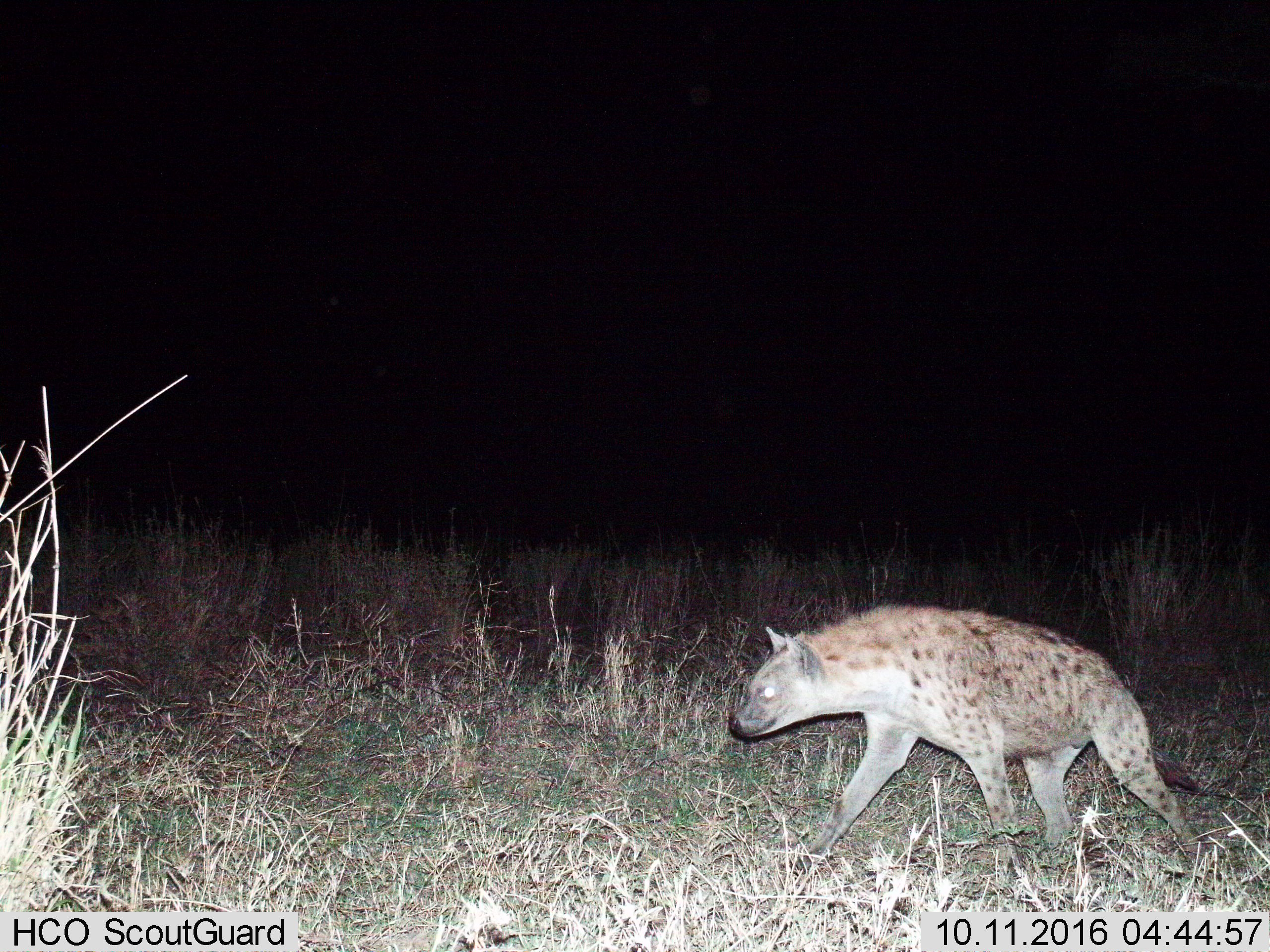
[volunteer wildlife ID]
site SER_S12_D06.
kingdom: Animalia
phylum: Chordata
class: Mammalia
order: Carnivora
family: Hyaenidae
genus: Crocuta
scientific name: Crocuta crocuta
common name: spotted hyena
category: hyenaspotted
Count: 1.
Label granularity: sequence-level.